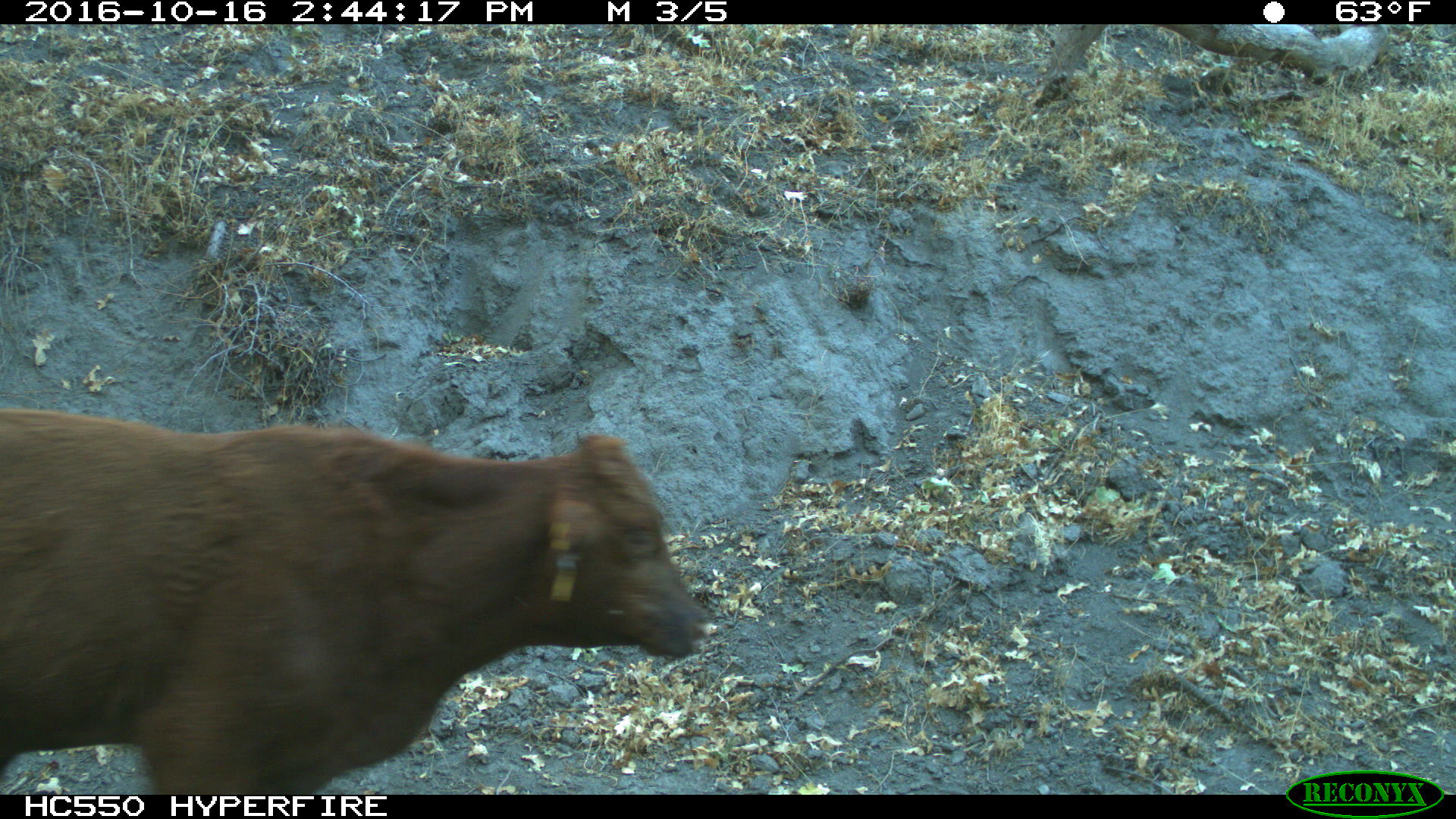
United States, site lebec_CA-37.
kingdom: Animalia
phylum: Chordata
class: Mammalia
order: Artiodactyla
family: Bovidae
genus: Bos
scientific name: Bos taurus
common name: domestic cow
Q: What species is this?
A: Bos taurus (domestic cow).